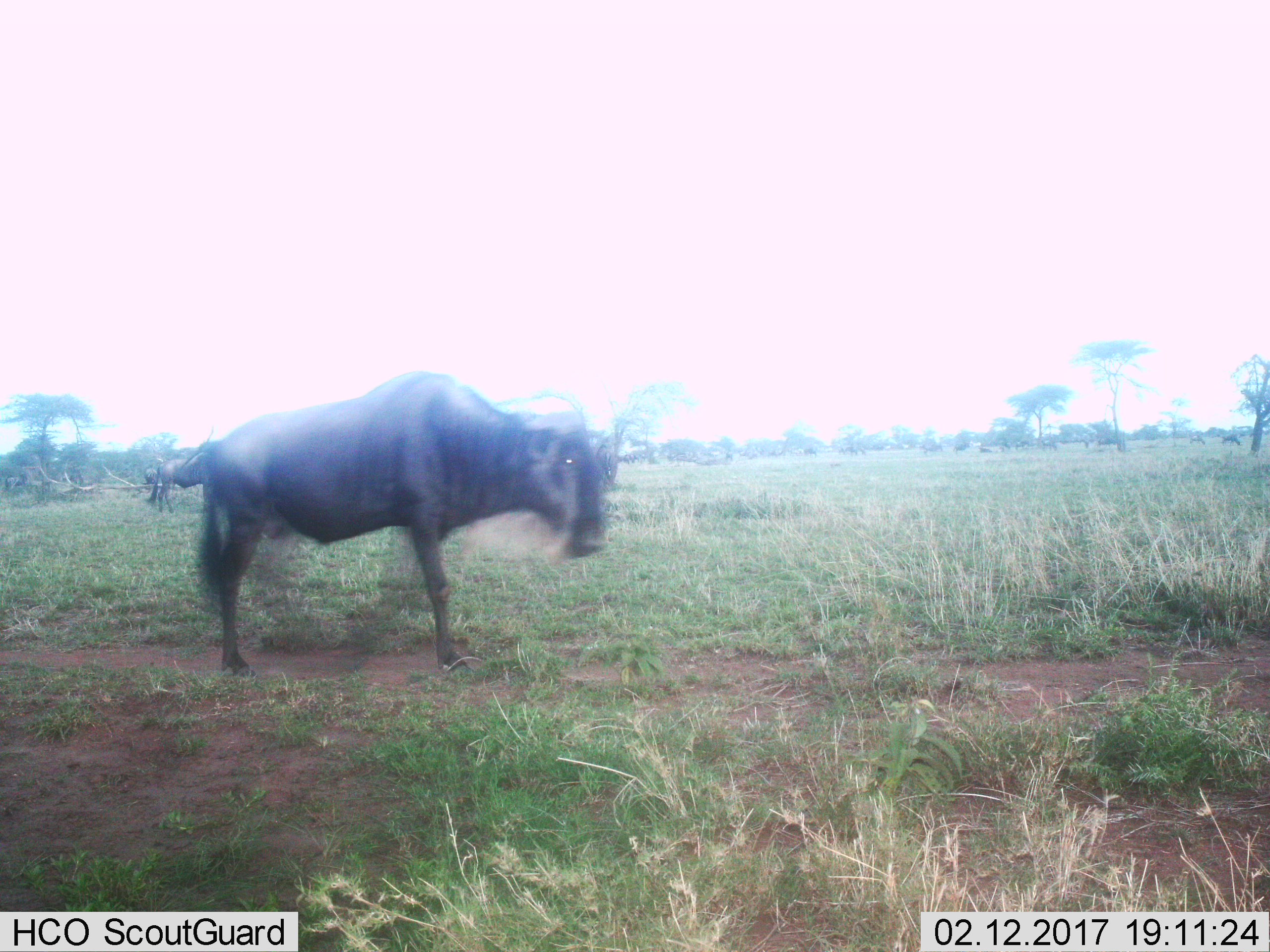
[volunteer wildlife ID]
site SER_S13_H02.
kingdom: Animalia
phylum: Chordata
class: Mammalia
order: Artiodactyla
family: Bovidae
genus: Connochaetes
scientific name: Connochaetes taurinus taurinus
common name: blue wildebeest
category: wildebeestblue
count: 1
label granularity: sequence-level